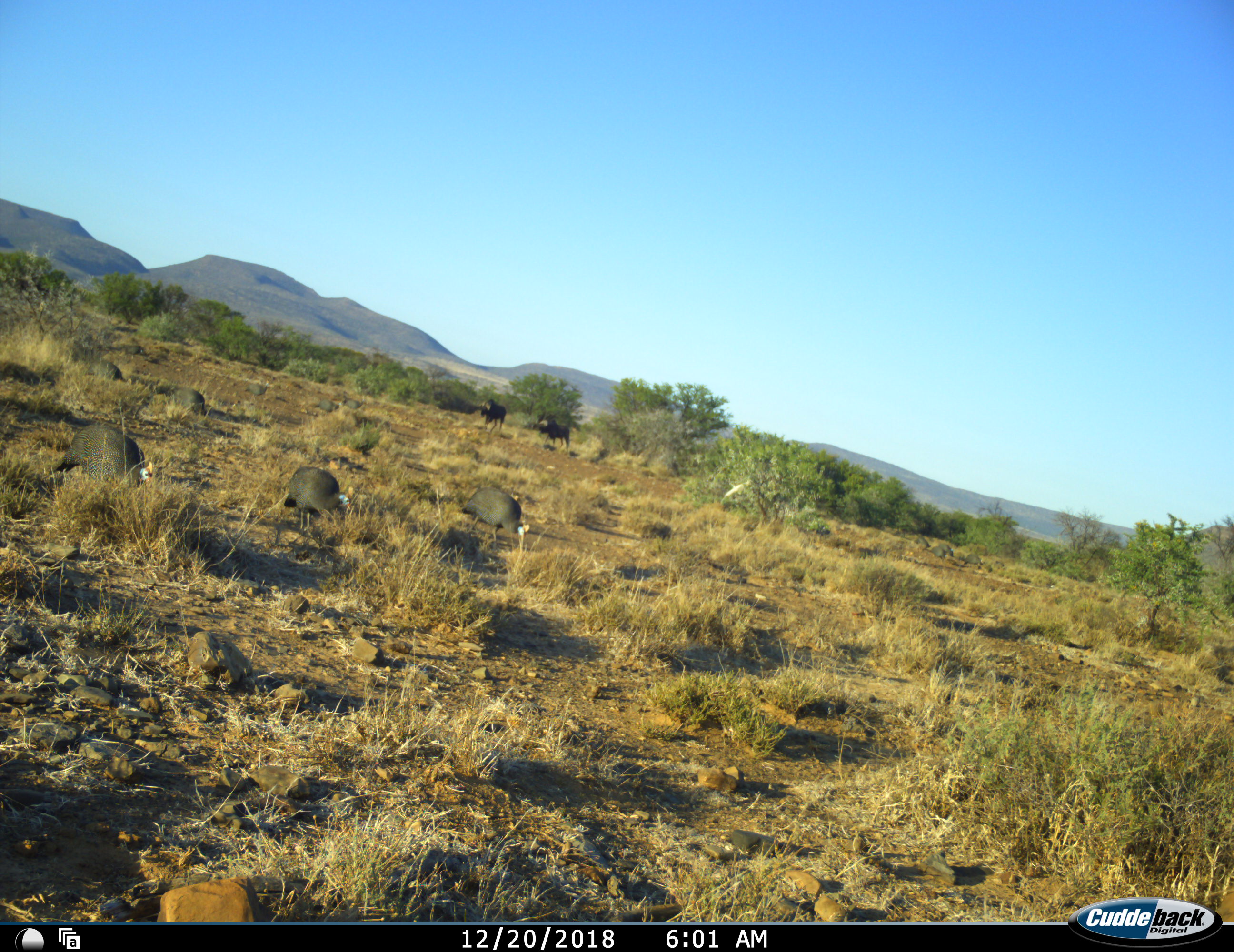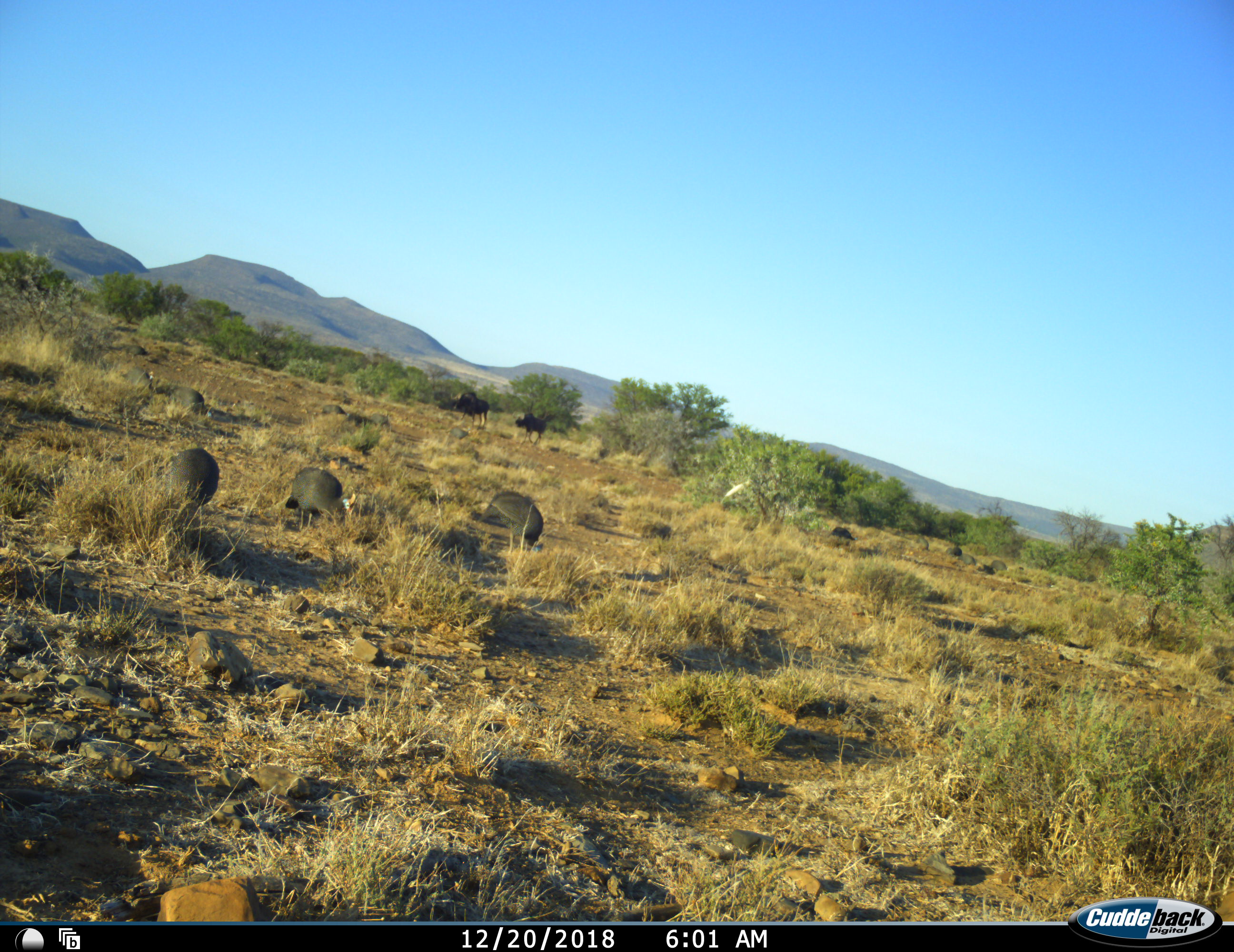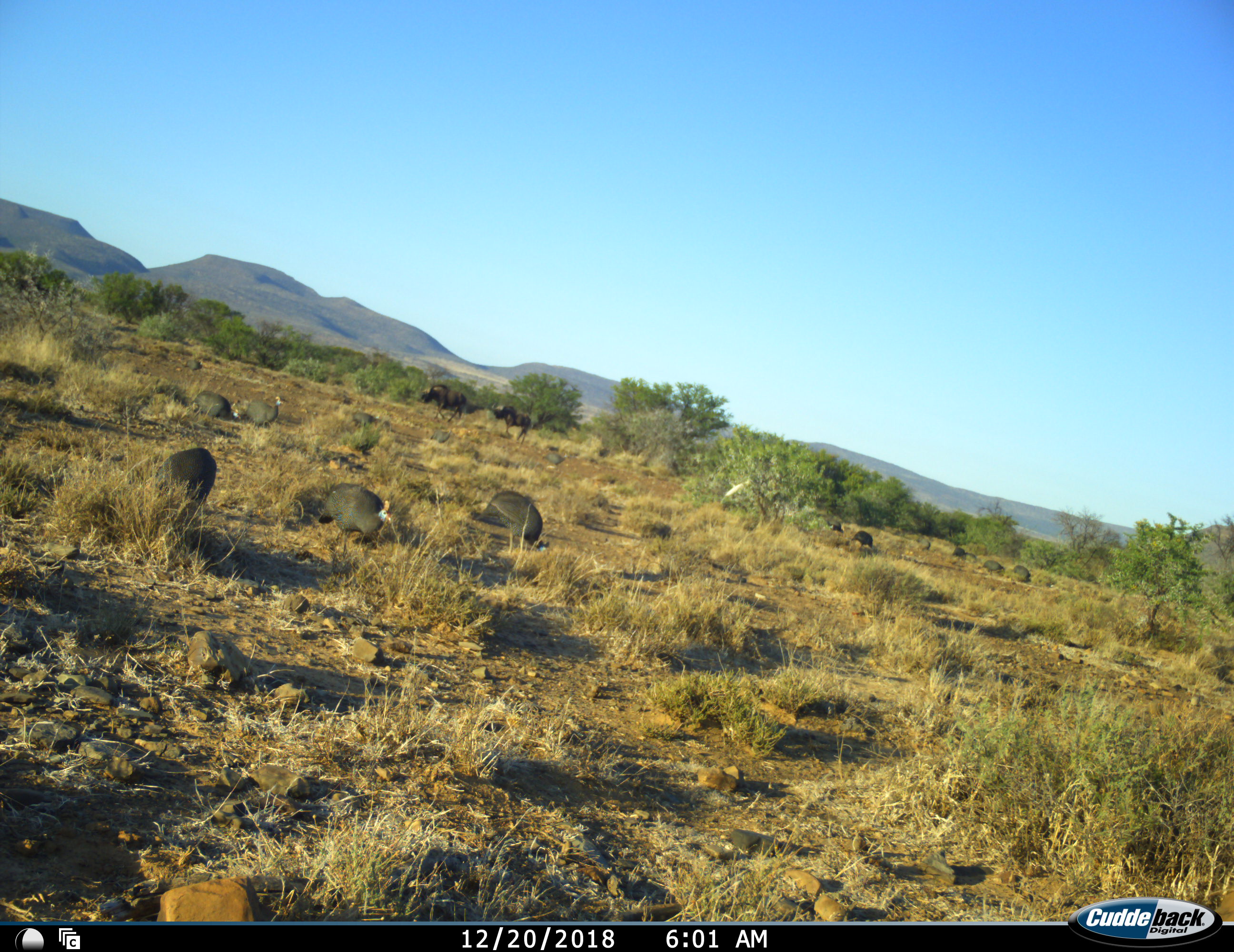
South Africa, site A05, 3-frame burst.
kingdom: Animalia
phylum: Chordata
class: Aves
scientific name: Aves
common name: bird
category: birdother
Birdother (bird) (Aves), count 11-50. Behavior (volunteer vote fractions): standing 0%, resting 0%, moving 78%, interacting 0%. Young present (vote fraction): 0%. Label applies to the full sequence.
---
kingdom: Animalia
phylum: Chordata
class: Mammalia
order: Artiodactyla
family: Bovidae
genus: Connochaetes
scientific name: Connochaetes gnou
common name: black wildebeest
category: wildebeestblack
Wildebeestblack (black wildebeest) (Connochaetes gnou), count 2. Behavior (volunteer vote fractions): standing 12%, resting 0%, moving 88%, interacting 0%. Young present (vote fraction): 0%. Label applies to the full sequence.